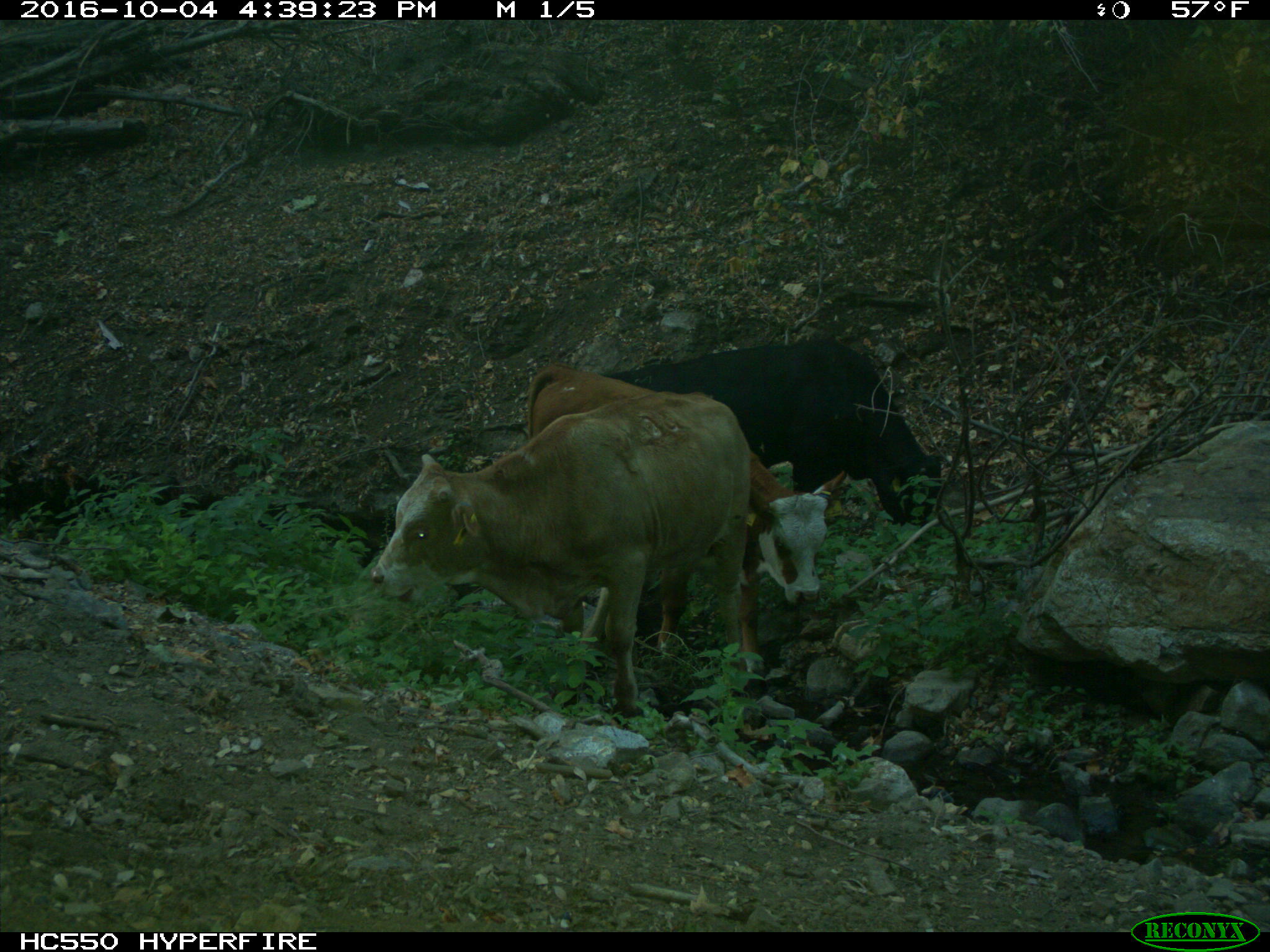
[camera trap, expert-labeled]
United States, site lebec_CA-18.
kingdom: Animalia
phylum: Chordata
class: Mammalia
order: Artiodactyla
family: Bovidae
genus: Bos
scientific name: Bos taurus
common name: domestic cow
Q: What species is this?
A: Bos taurus (domestic cow).